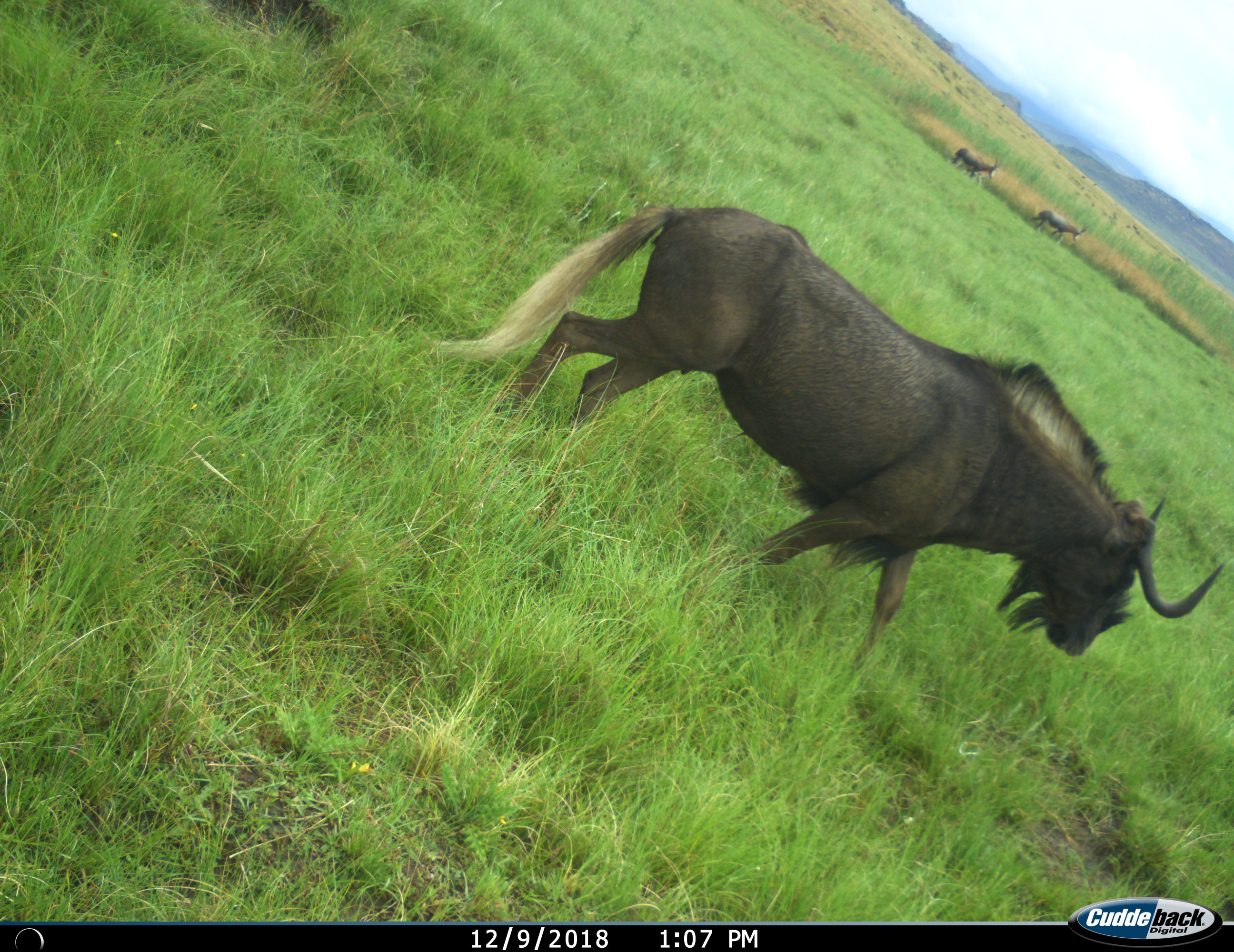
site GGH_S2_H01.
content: unidentified animal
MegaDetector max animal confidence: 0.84